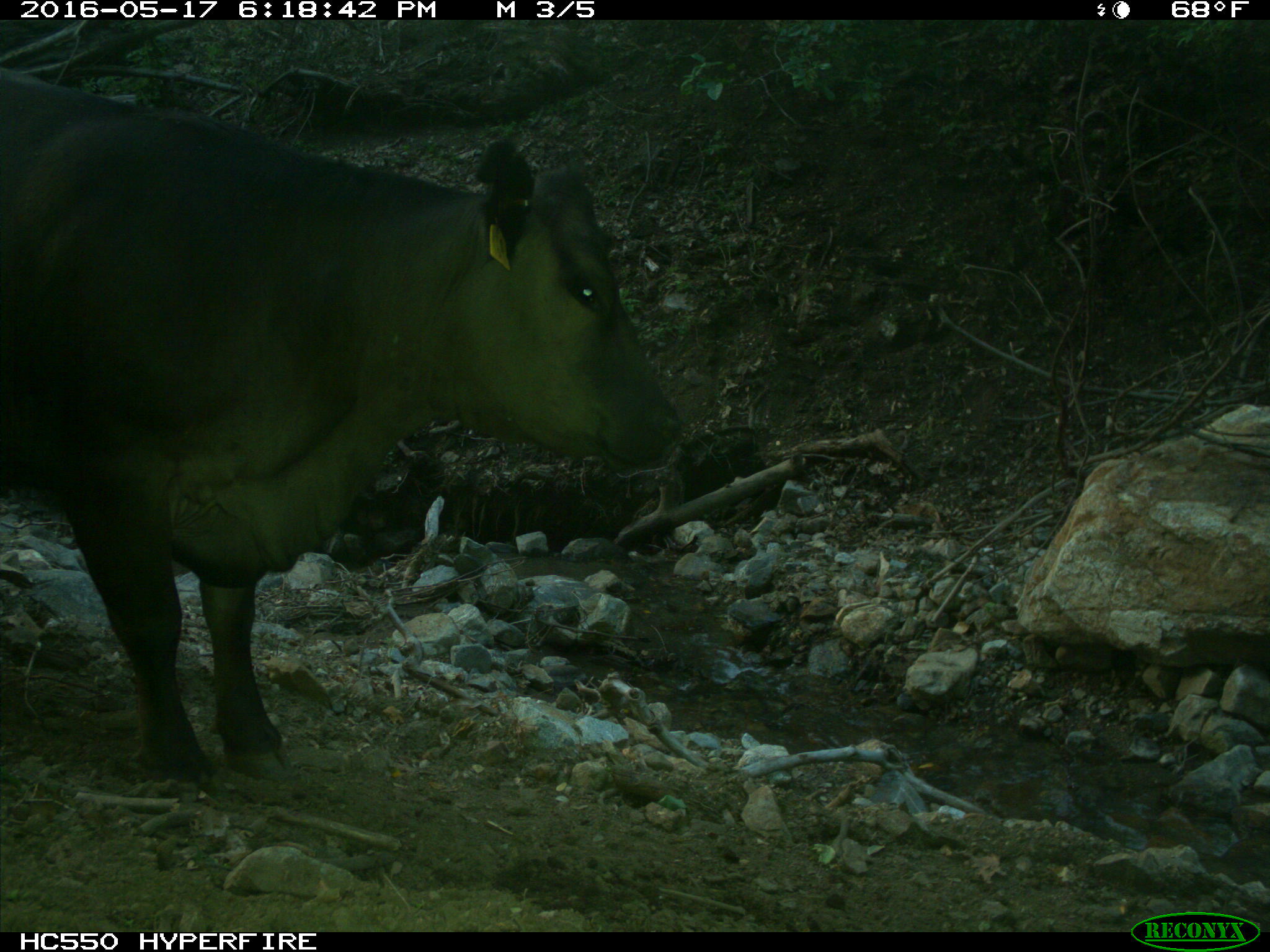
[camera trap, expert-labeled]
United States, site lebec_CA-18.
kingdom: Animalia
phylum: Chordata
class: Mammalia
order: Artiodactyla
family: Bovidae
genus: Bos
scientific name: Bos taurus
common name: domestic cow